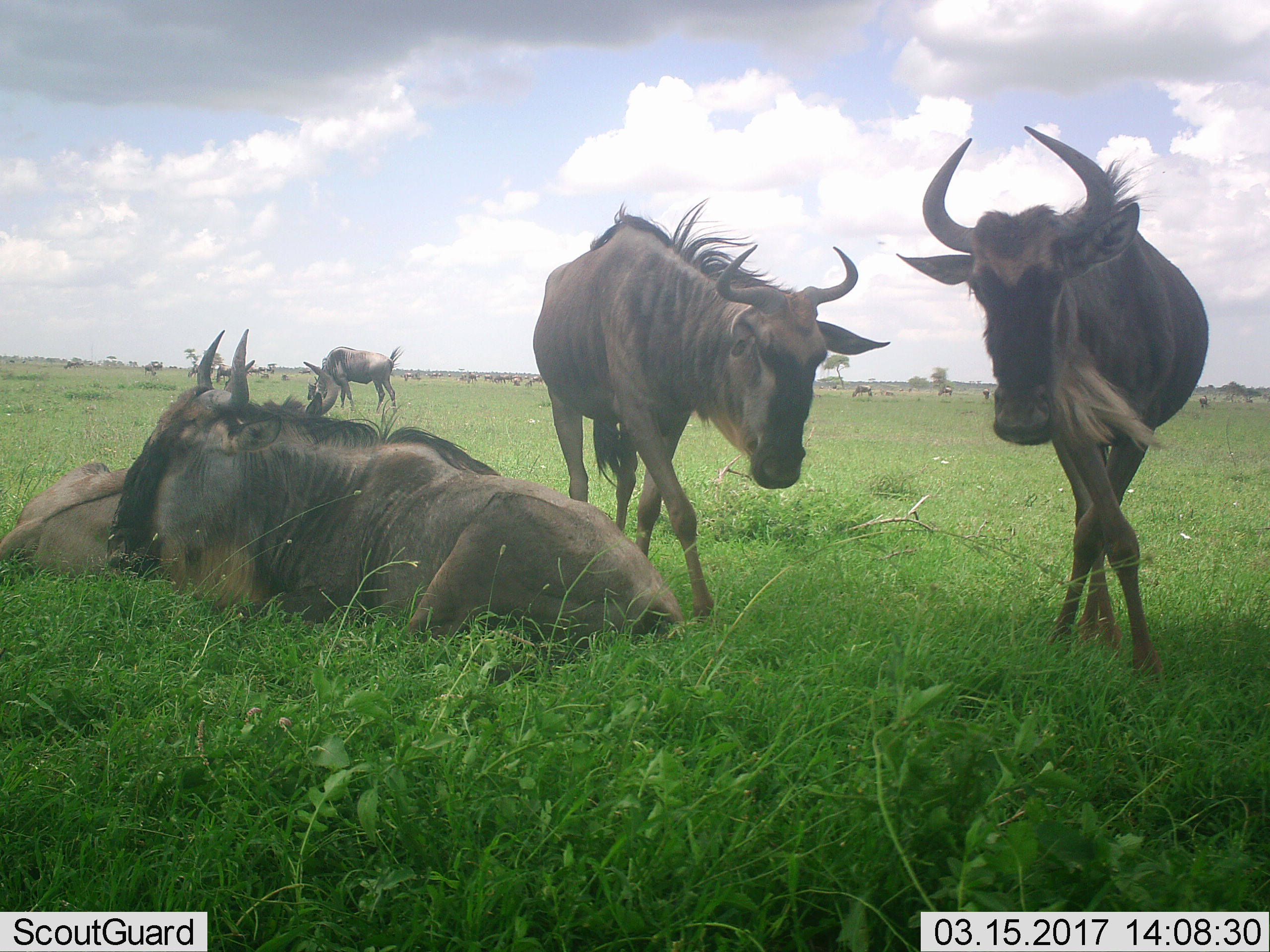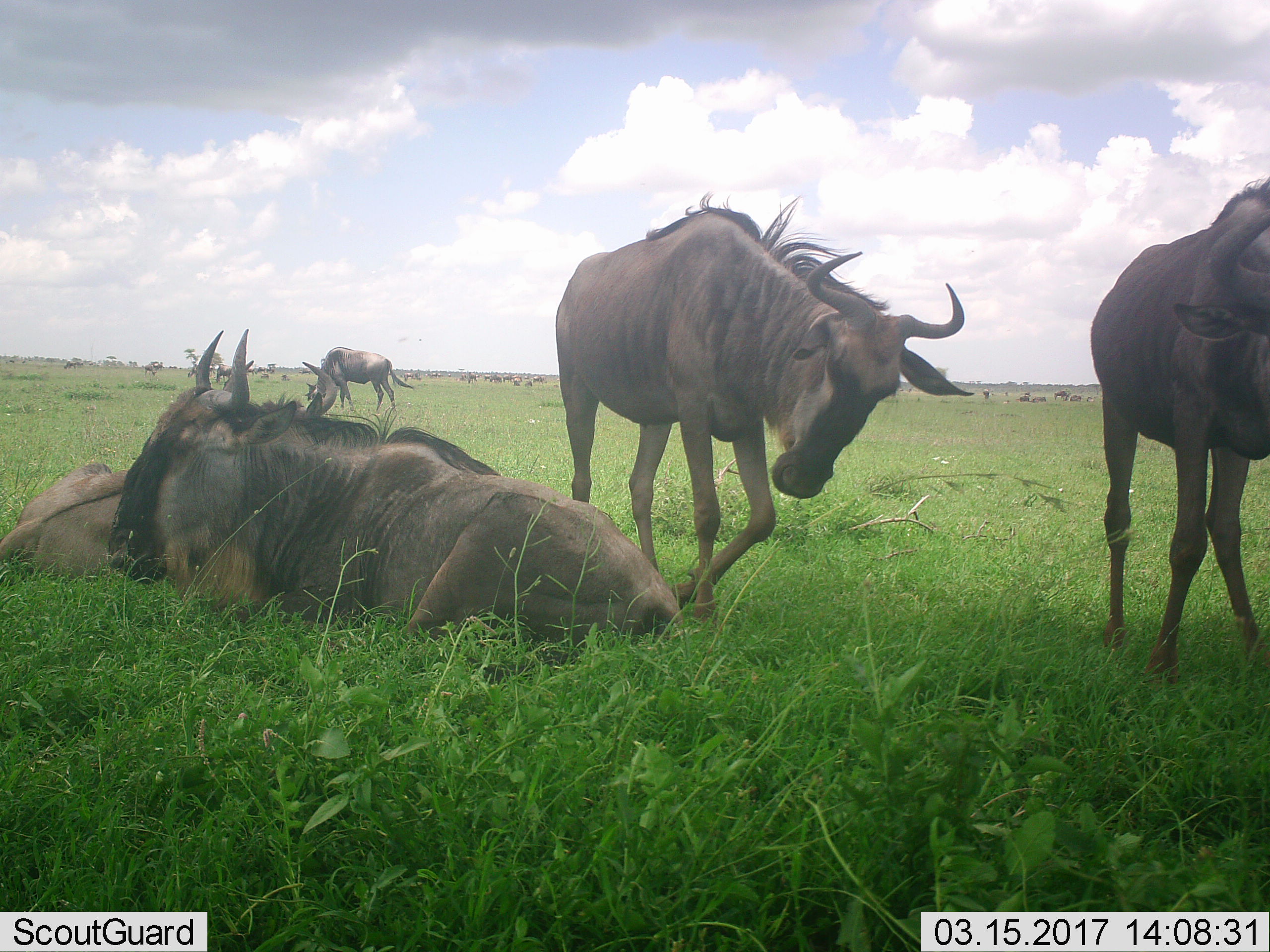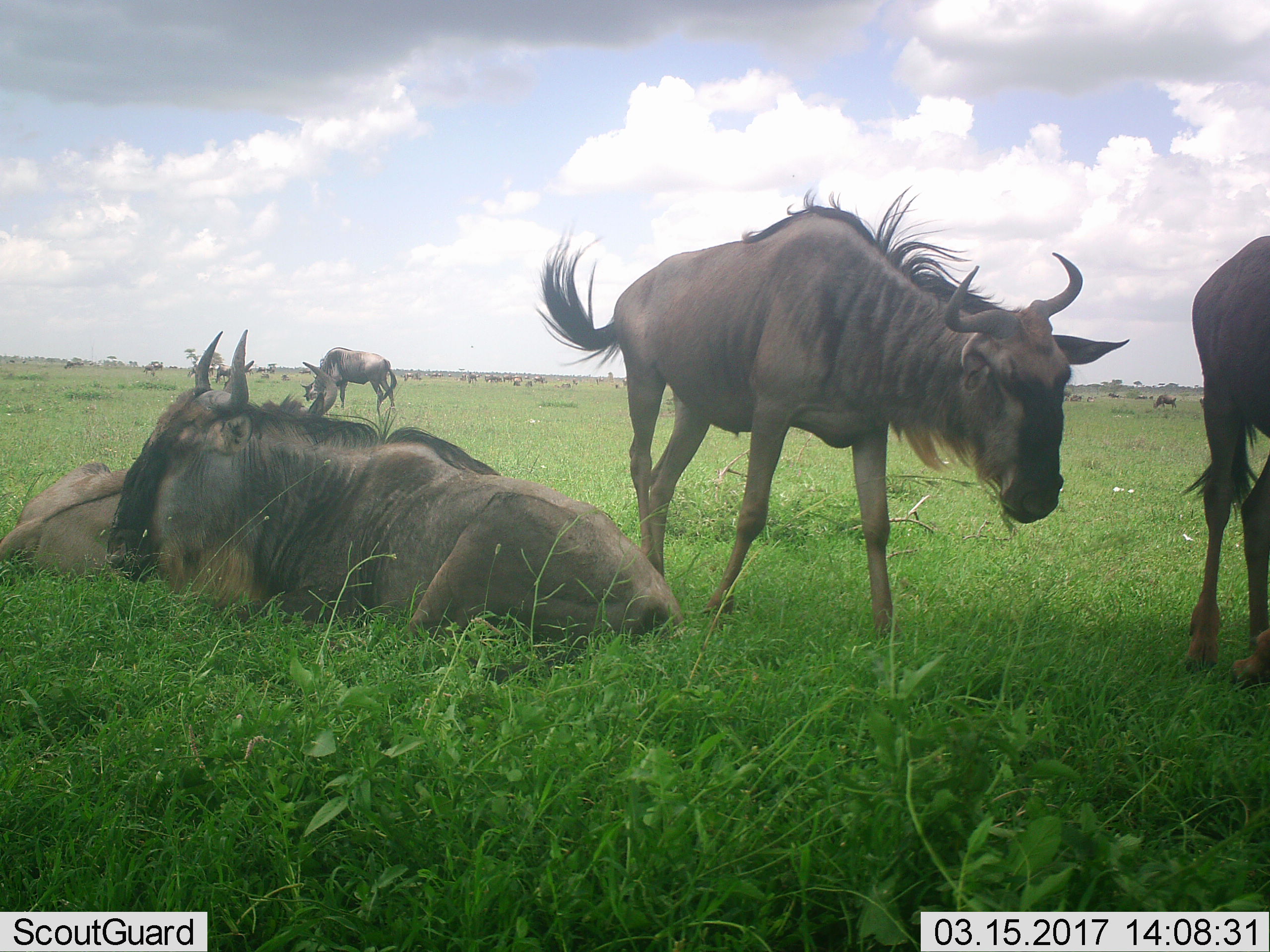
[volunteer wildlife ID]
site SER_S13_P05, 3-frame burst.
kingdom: Animalia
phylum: Chordata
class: Mammalia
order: Artiodactyla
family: Bovidae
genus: Connochaetes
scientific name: Connochaetes taurinus taurinus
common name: blue wildebeest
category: wildebeestblue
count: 11-50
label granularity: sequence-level